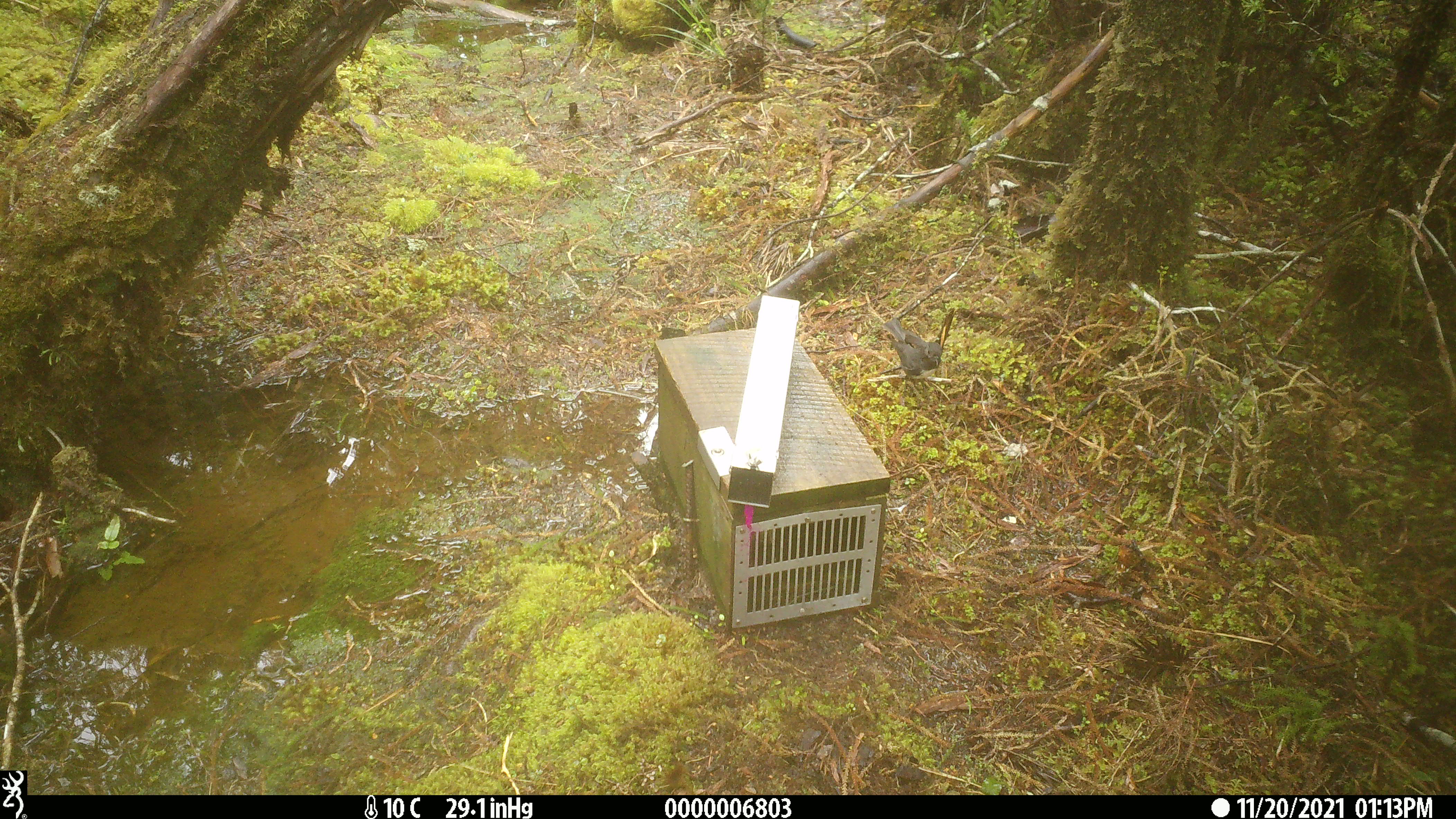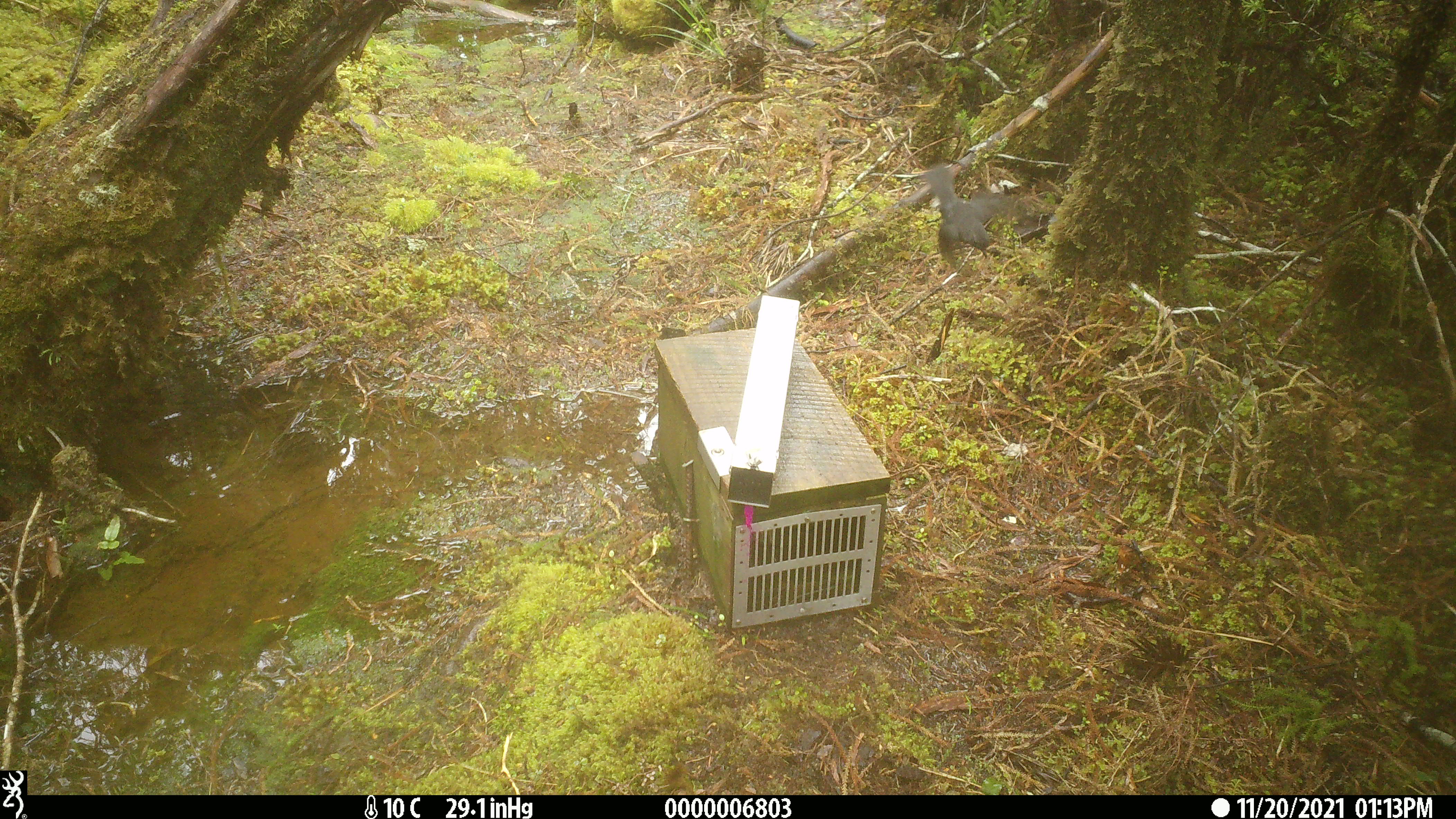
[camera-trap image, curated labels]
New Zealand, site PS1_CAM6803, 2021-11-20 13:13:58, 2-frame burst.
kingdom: Animalia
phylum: Chordata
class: Aves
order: Passeriformes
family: Petroicidae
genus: Petroica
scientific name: Petroica australis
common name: new zealand robin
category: robin